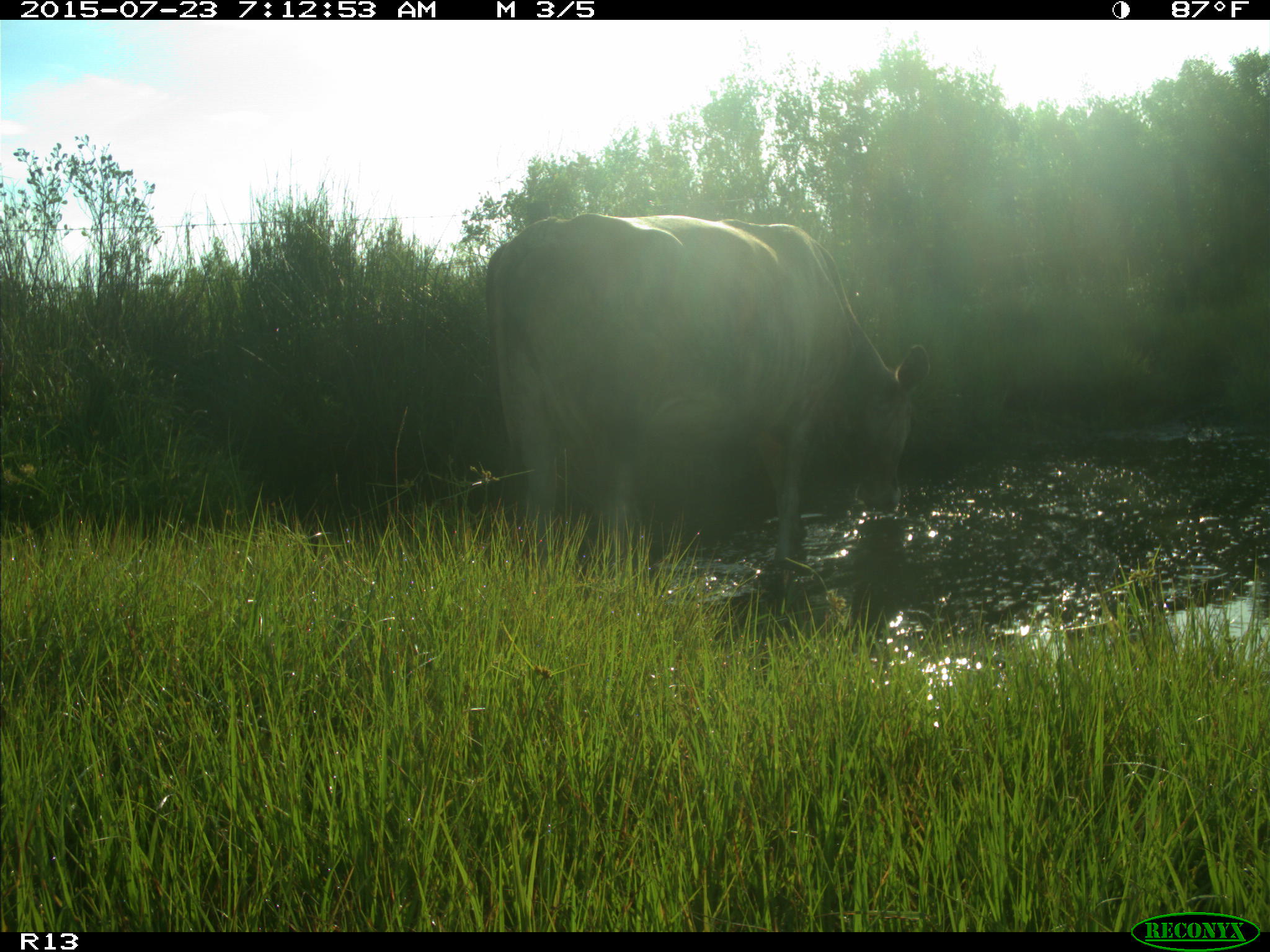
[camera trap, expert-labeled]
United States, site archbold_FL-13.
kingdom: Animalia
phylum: Chordata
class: Mammalia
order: Artiodactyla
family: Bovidae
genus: Bos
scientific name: Bos taurus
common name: domestic cow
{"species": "Bos taurus (domestic cow)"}